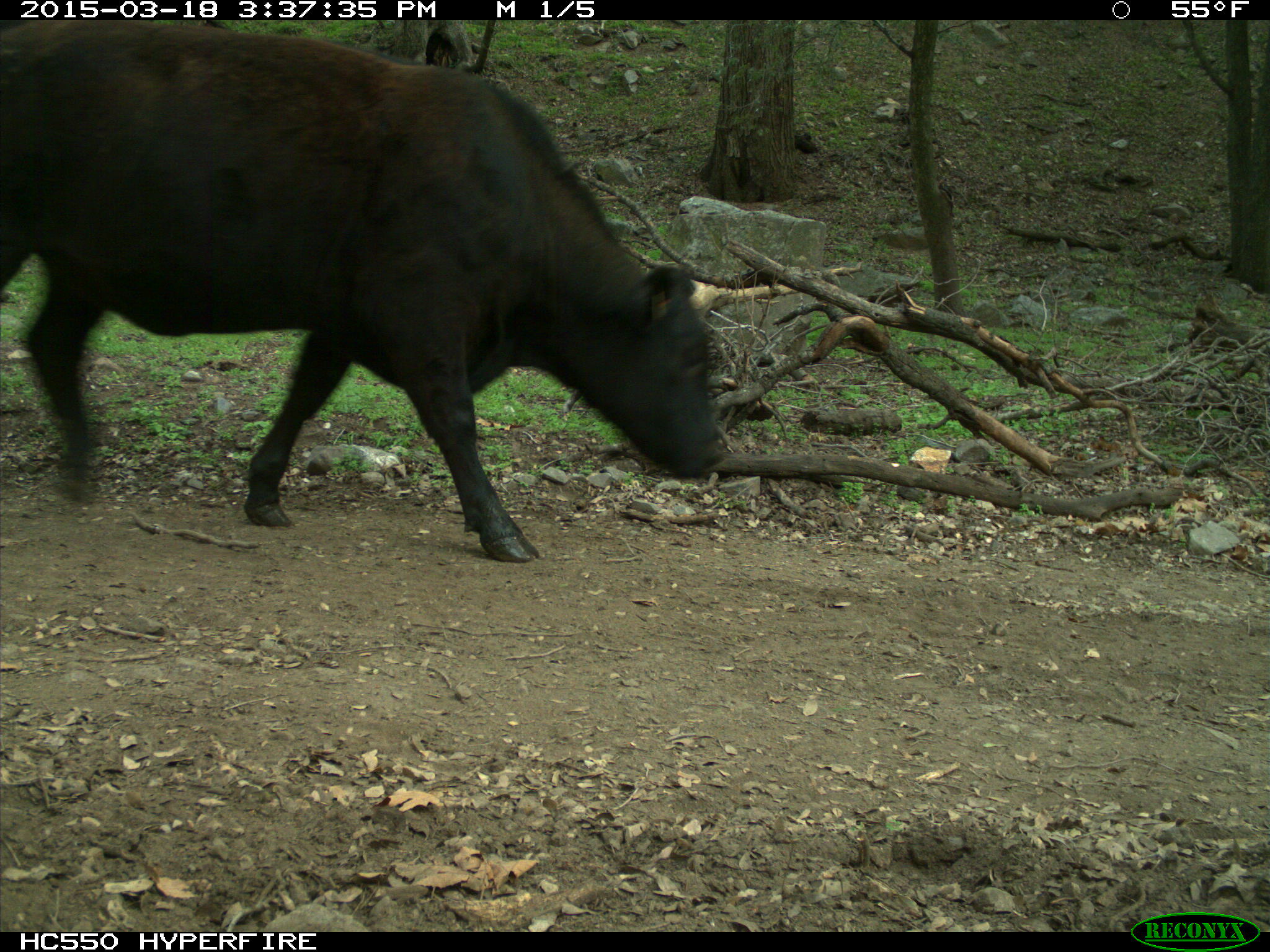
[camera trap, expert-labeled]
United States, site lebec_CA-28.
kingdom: Animalia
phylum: Chordata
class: Mammalia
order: Artiodactyla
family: Bovidae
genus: Bos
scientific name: Bos taurus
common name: domestic cow